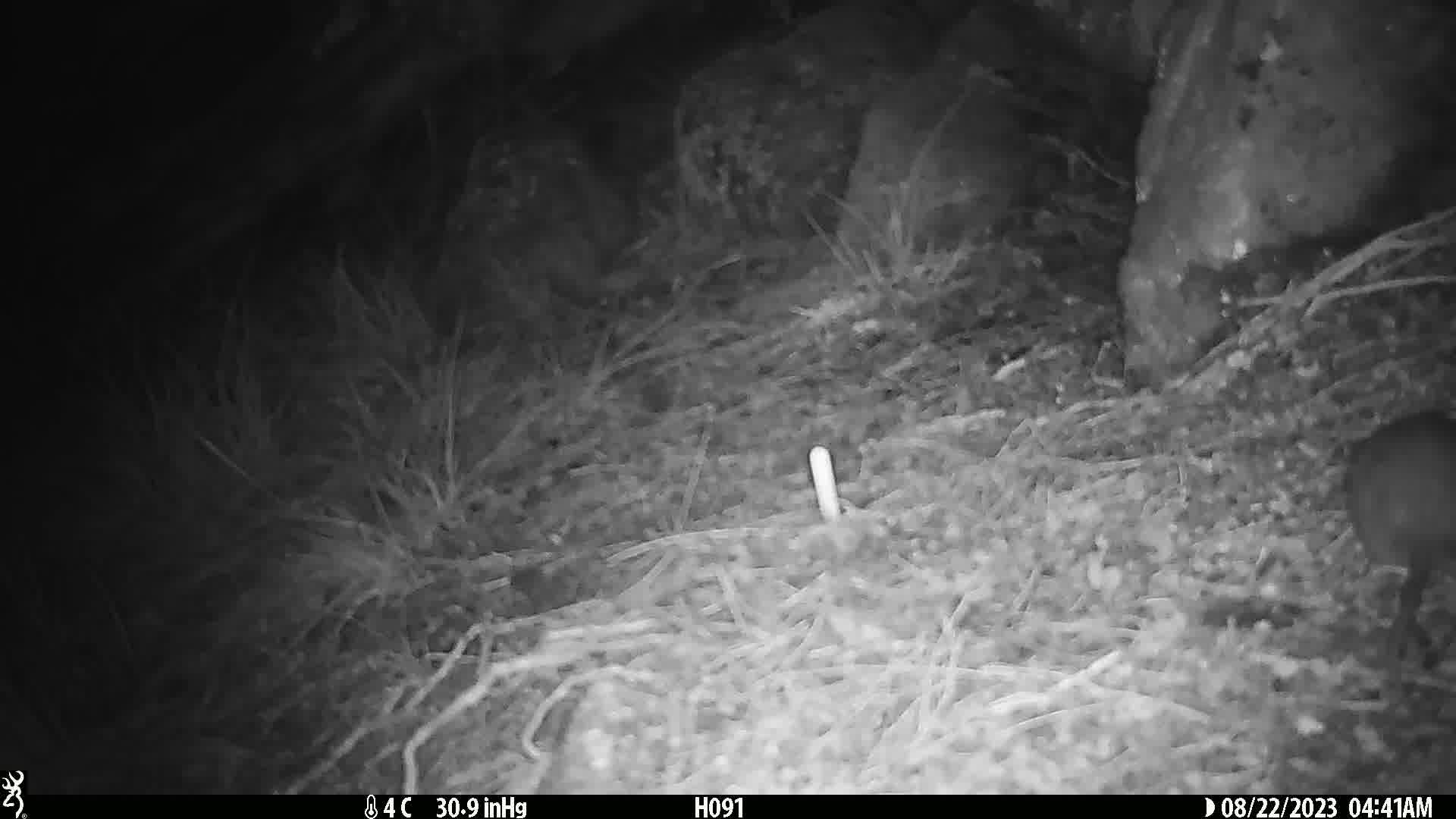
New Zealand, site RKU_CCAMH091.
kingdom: Animalia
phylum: Chordata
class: Mammalia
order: Rodentia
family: Muridae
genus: Rattus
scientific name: Rattus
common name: rat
Rat (Rattus).